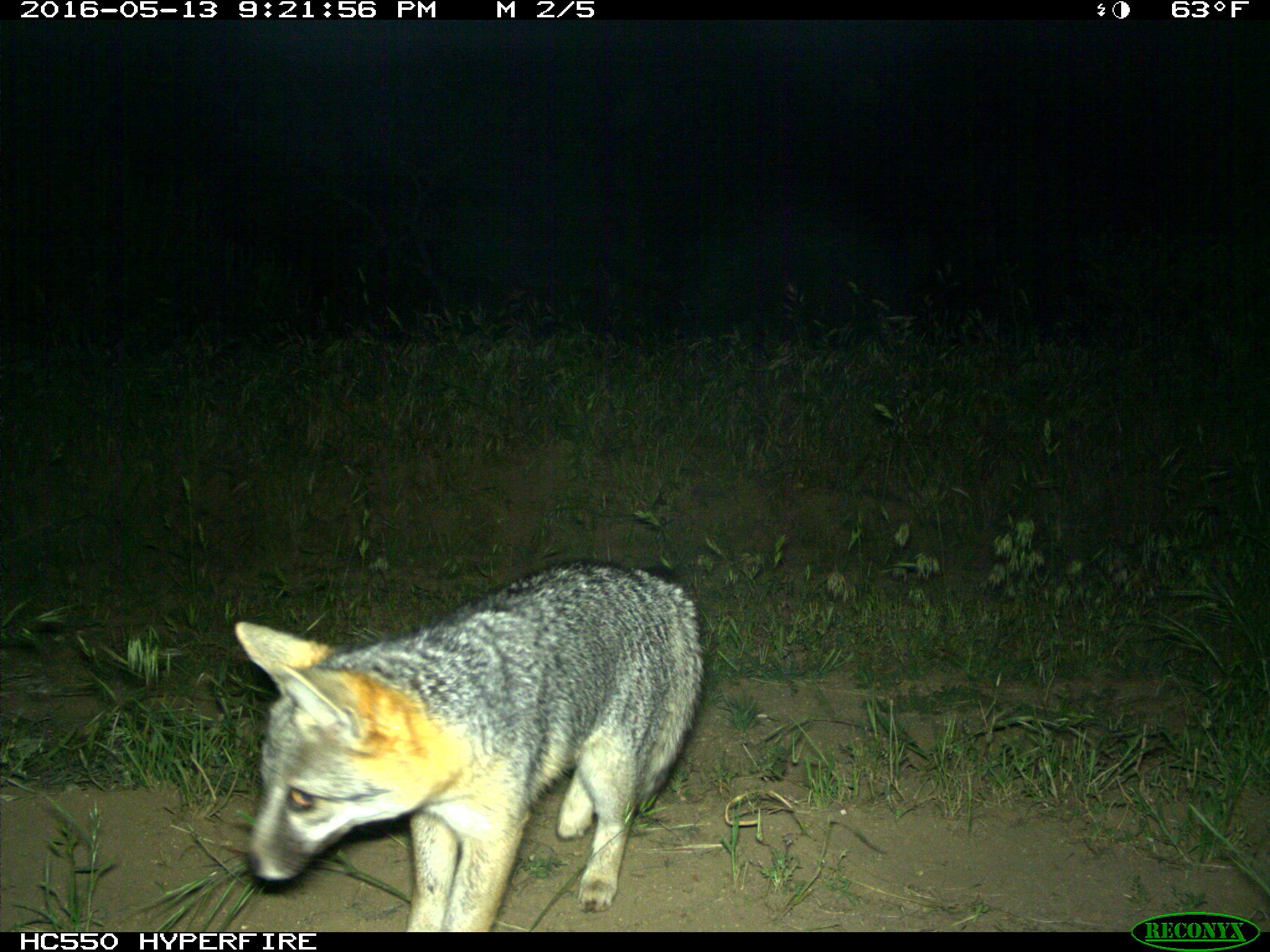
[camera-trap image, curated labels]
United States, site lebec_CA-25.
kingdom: Animalia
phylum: Chordata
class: Mammalia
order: Carnivora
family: Canidae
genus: Urocyon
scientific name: Urocyon cinereoargenteus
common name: gray fox